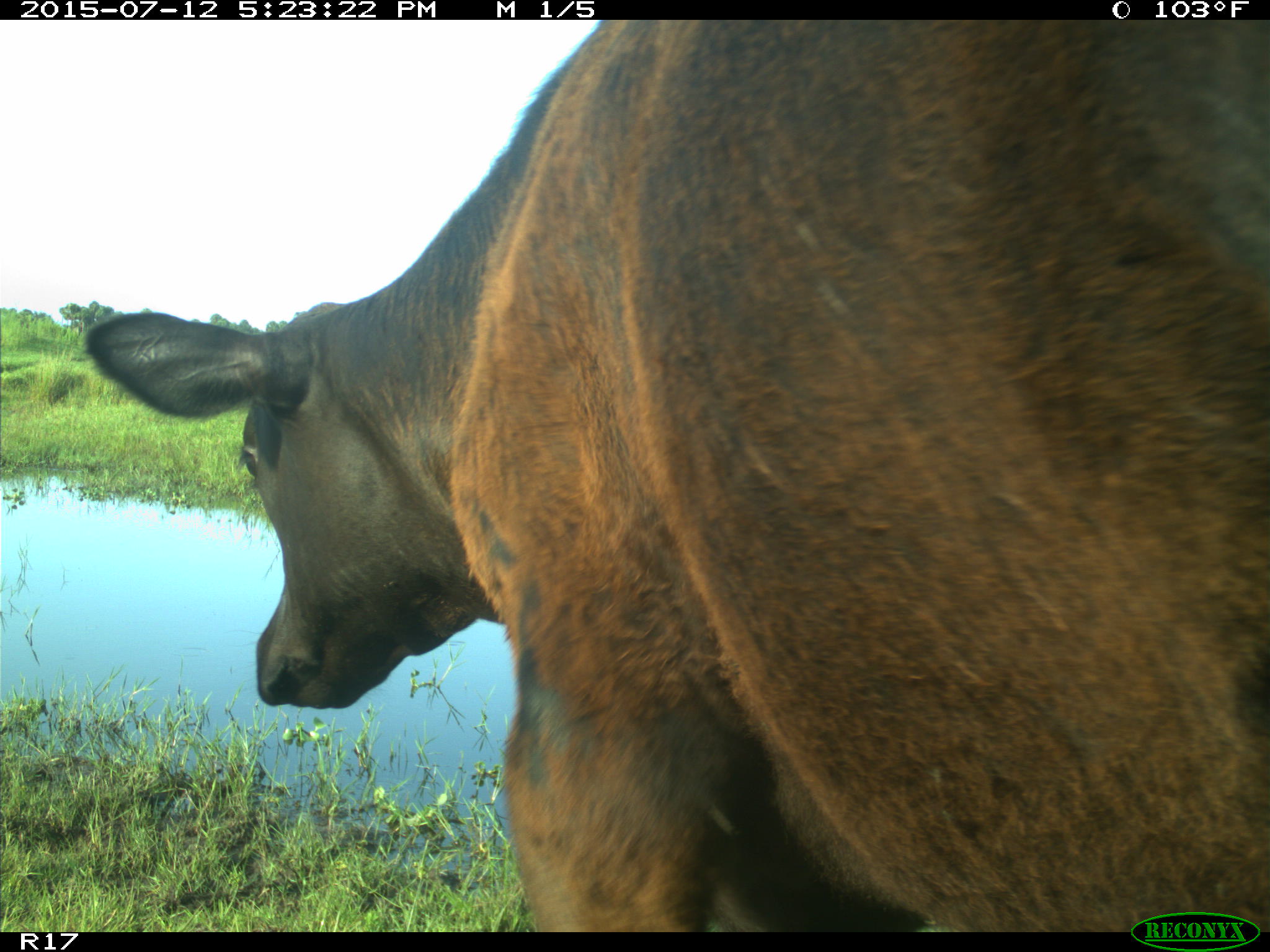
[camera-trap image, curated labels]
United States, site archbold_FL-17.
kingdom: Animalia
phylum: Chordata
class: Mammalia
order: Artiodactyla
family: Bovidae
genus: Bos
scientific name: Bos taurus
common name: domestic cow